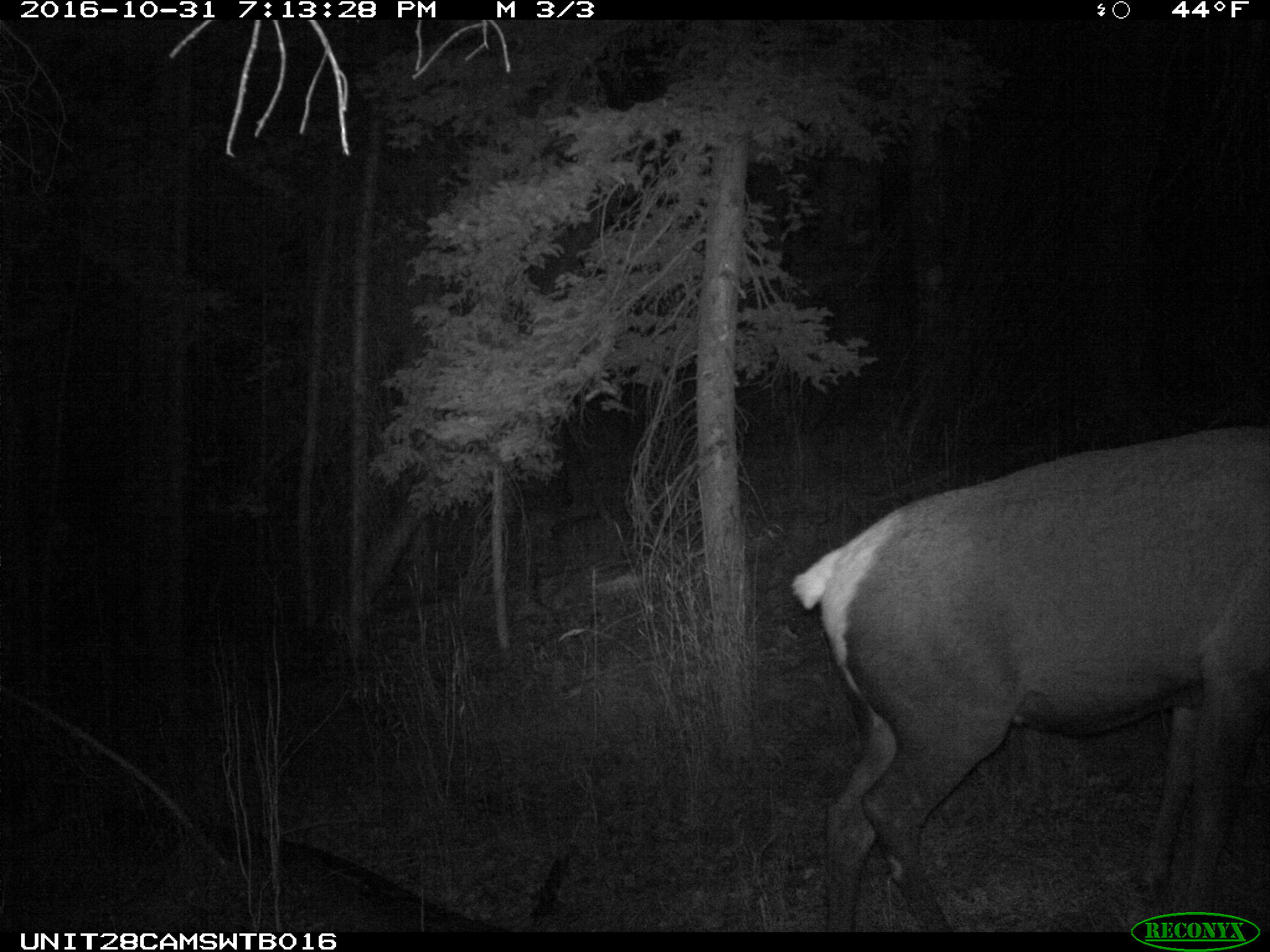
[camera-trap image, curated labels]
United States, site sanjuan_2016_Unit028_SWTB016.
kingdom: Animalia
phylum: Chordata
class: Mammalia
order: Artiodactyla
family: Cervidae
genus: Cervus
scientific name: Cervus elaphus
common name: red deer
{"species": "Cervus elaphus (red deer)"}